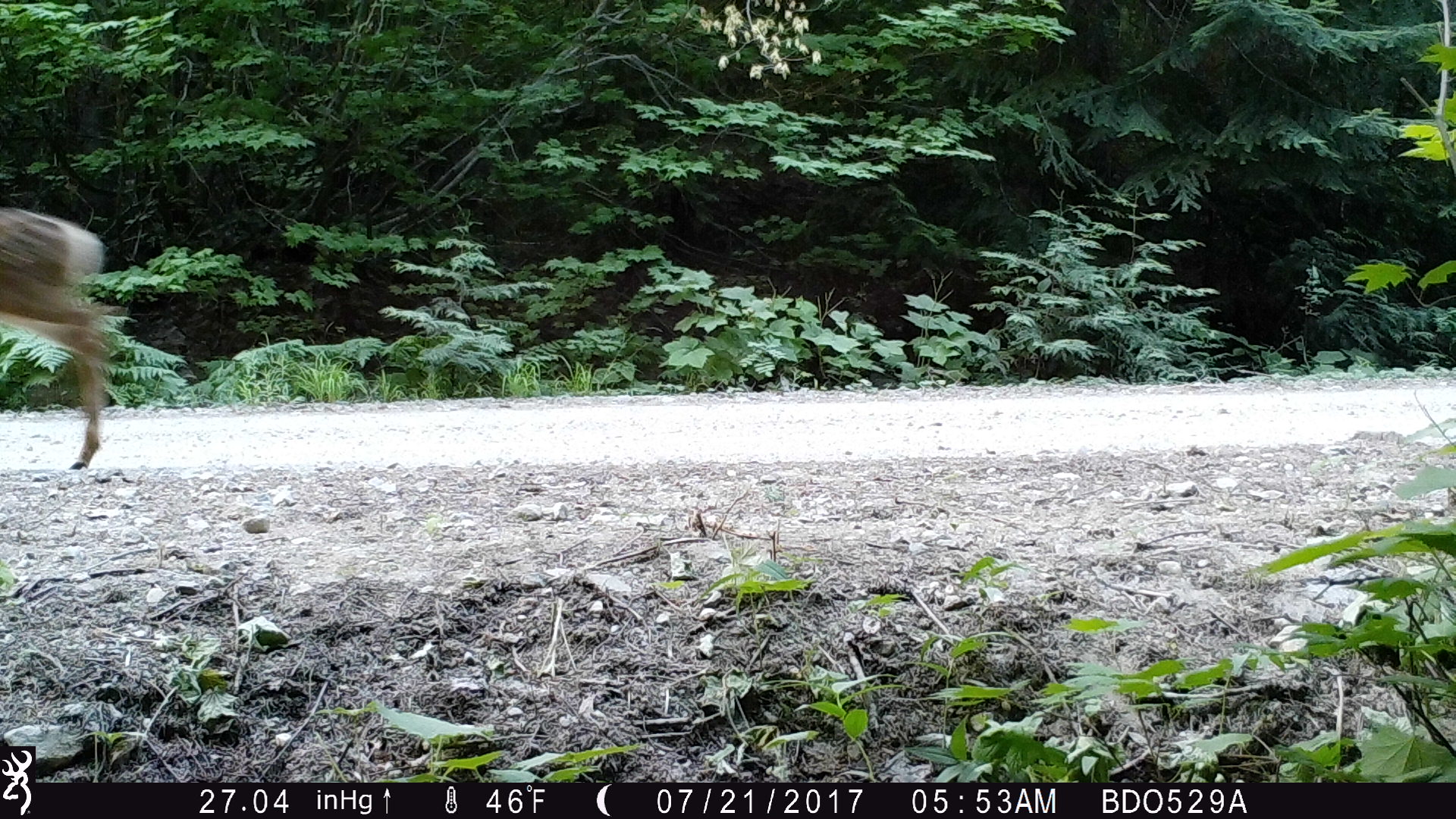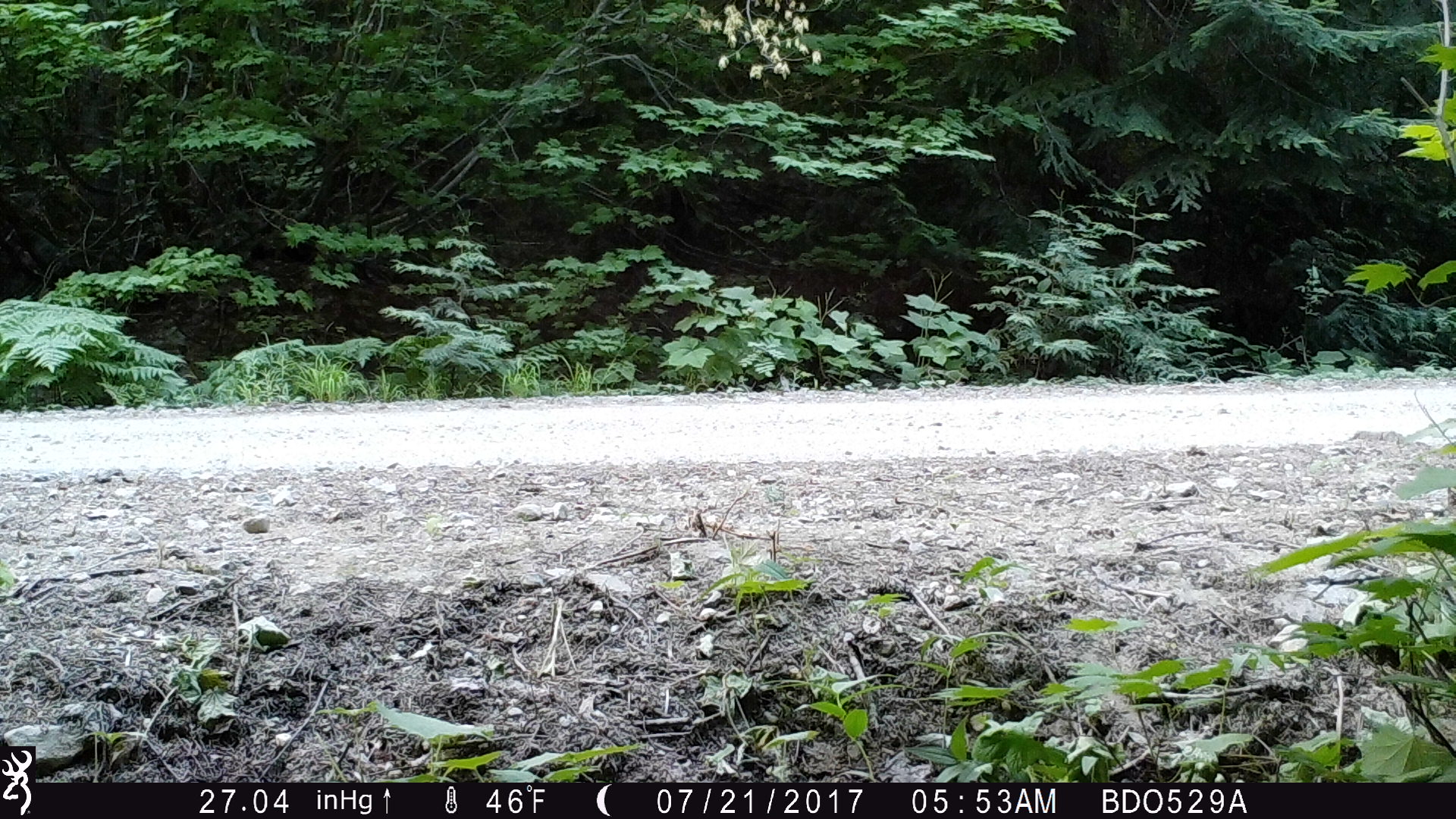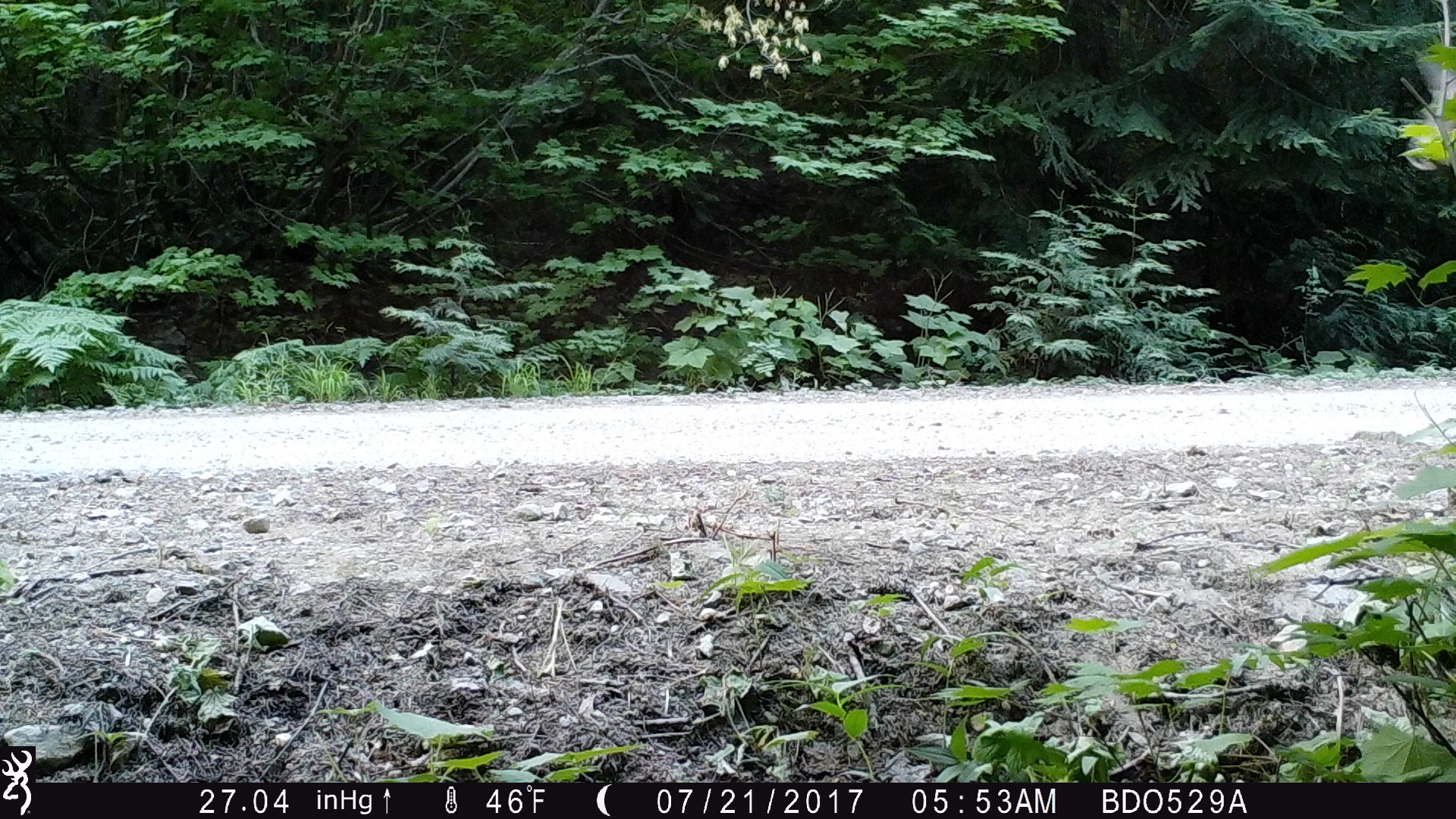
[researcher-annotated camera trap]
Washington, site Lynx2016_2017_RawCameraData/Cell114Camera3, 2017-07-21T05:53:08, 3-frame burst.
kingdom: Animalia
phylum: Chordata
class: Mammalia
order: Artiodactyla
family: Cervidae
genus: Odocoileus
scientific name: Odocoileus hemionus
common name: mule deer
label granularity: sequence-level